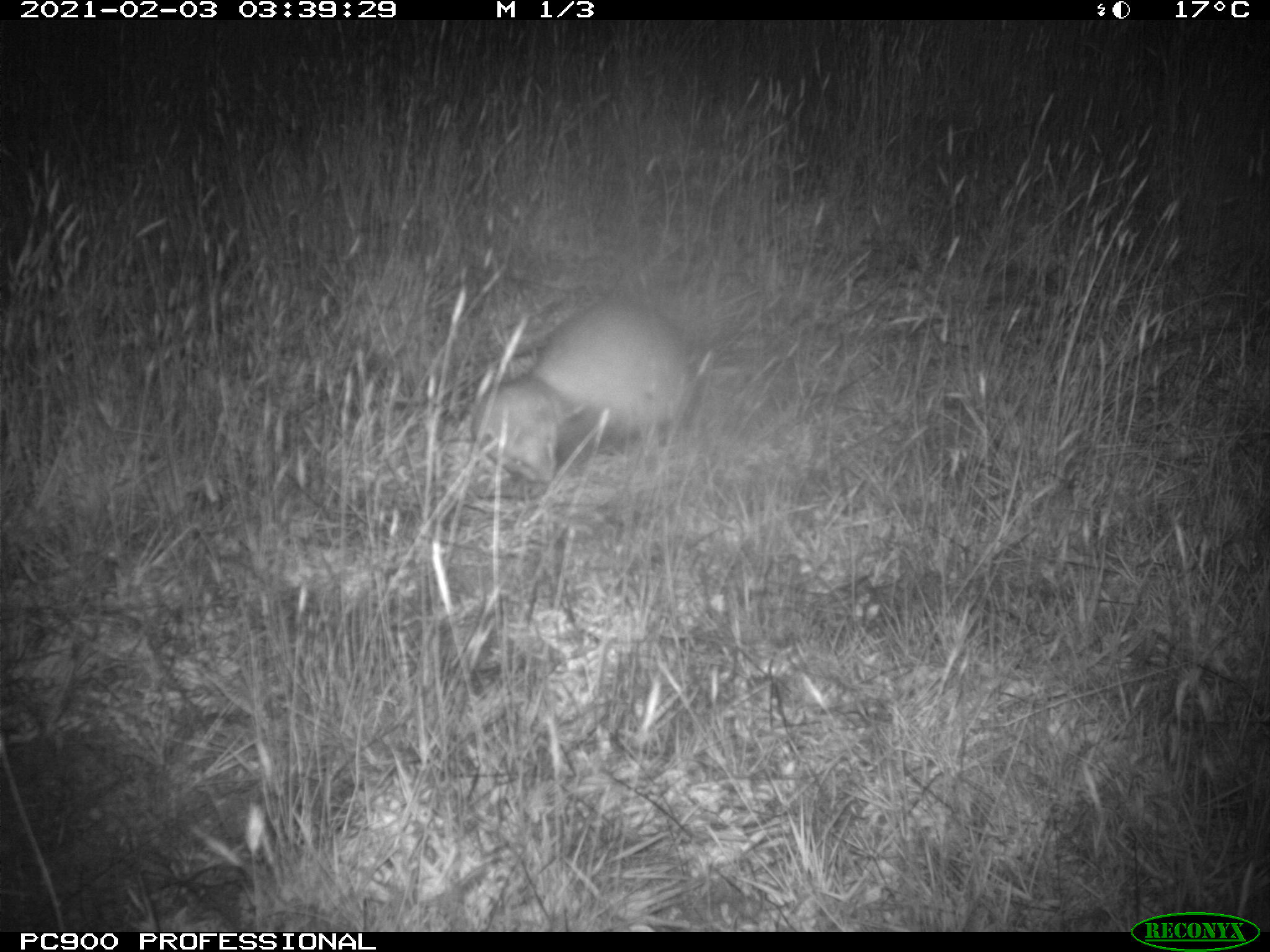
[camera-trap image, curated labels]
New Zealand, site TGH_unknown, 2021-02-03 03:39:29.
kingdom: Animalia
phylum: Chordata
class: Mammalia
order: Carnivora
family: Mustelidae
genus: Mustela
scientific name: Mustela furo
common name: ferret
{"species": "ferret (Mustela furo)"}